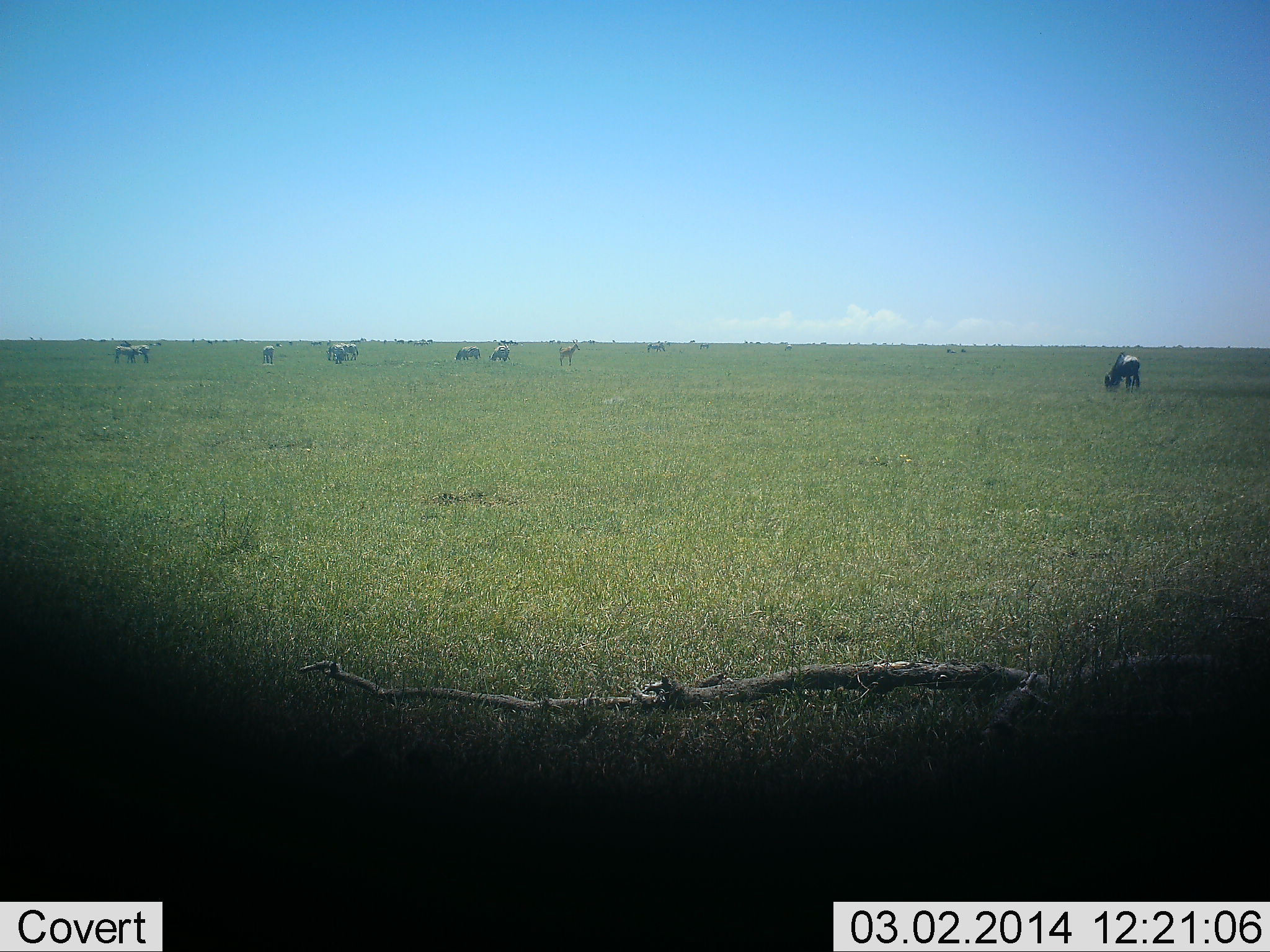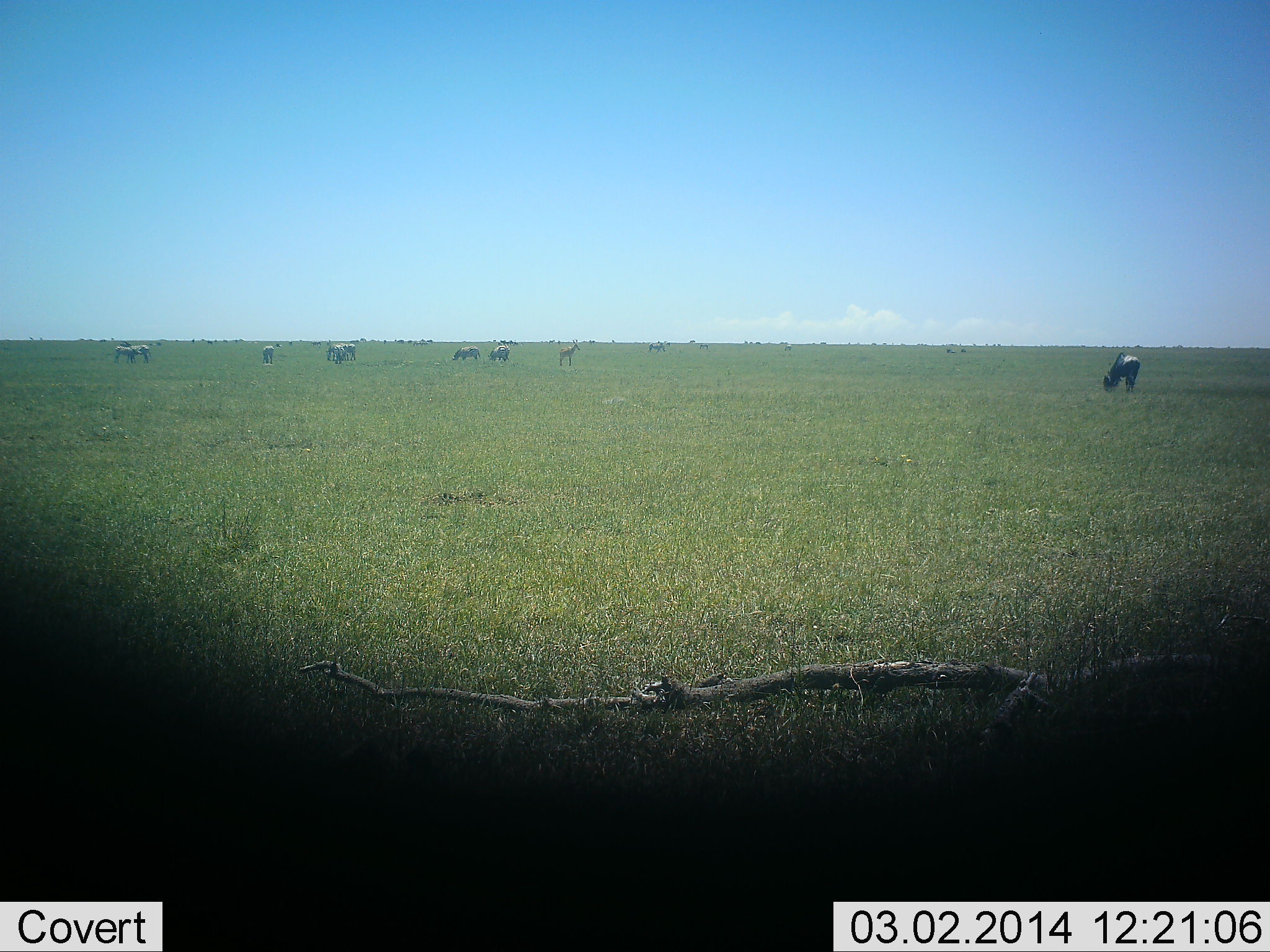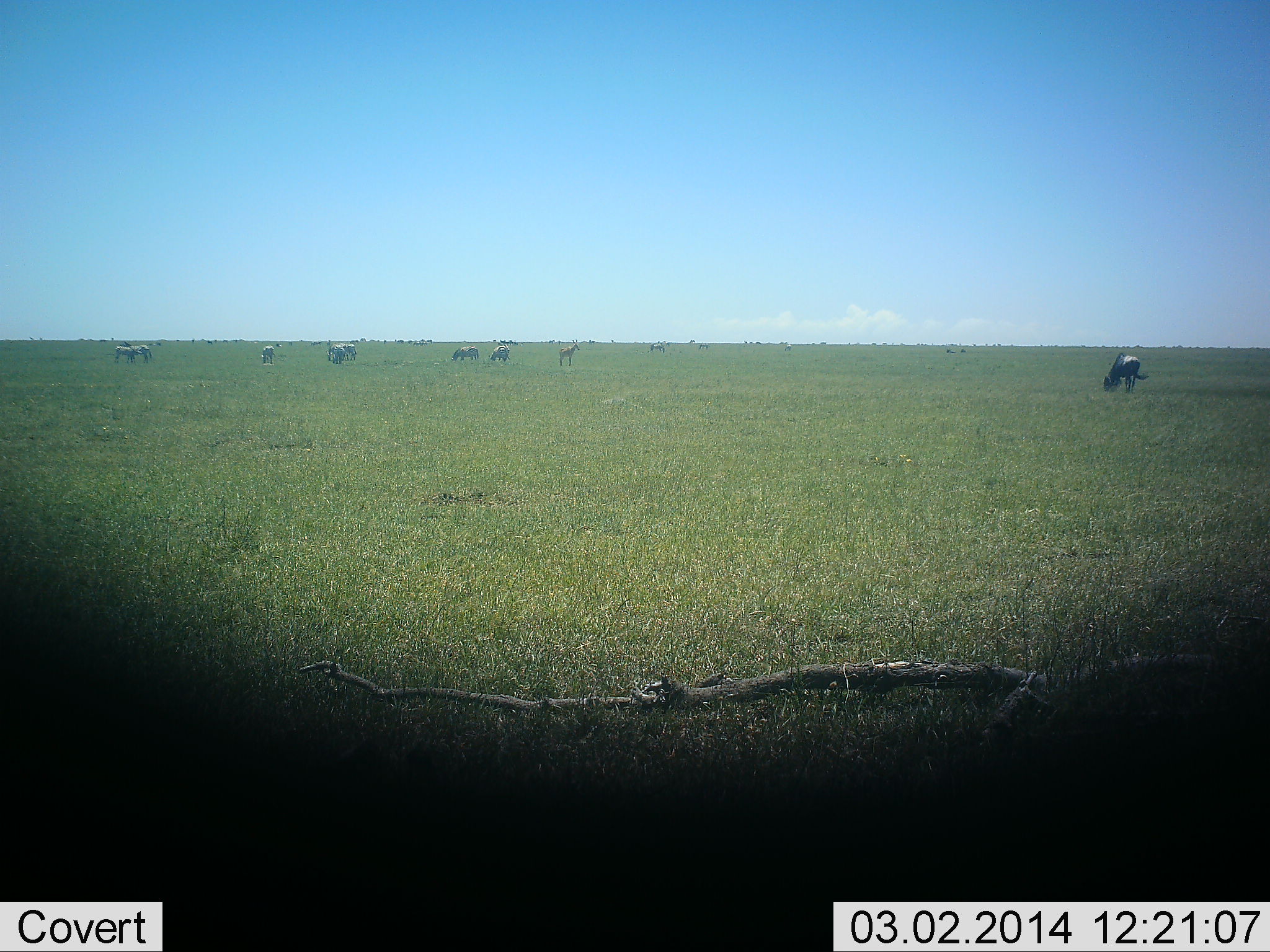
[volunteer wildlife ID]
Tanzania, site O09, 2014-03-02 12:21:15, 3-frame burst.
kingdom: Animalia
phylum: Chordata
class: Mammalia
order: Artiodactyla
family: Bovidae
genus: Connochaetes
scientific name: Connochaetes taurinus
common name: blue wildebeest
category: wildebeest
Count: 9.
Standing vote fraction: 39%.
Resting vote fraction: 0%.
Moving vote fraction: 6%.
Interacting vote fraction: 0%.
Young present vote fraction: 0%.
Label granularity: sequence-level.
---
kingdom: Animalia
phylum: Chordata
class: Mammalia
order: Perissodactyla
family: Equidae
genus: Equus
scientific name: Equus quagga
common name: plains zebra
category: zebra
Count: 8.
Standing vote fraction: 88%.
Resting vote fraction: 0%.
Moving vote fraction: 0%.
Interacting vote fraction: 0%.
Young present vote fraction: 0%.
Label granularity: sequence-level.